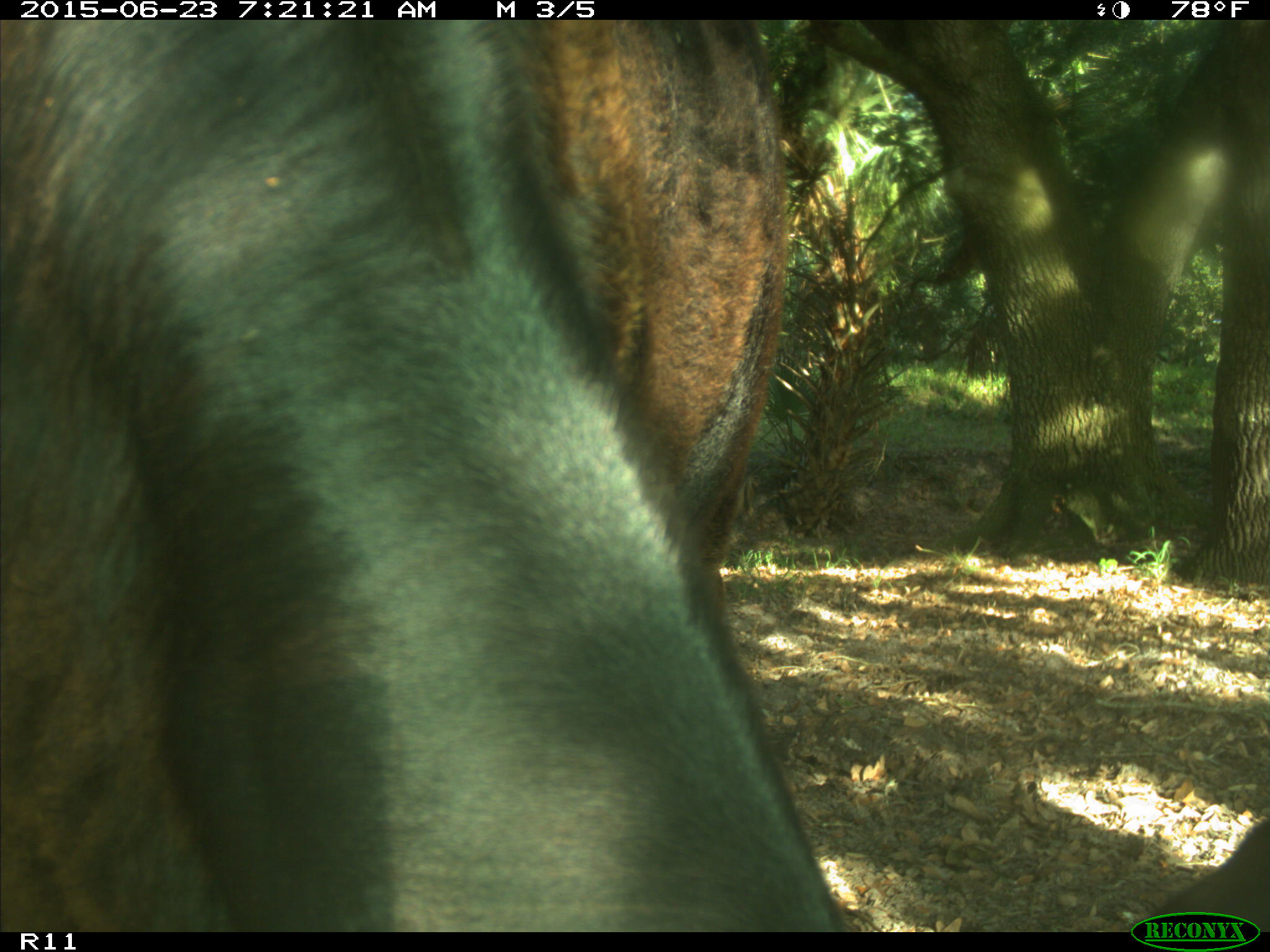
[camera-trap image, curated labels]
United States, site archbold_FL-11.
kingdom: Animalia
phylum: Chordata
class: Mammalia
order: Artiodactyla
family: Bovidae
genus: Bos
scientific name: Bos taurus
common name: domestic cow